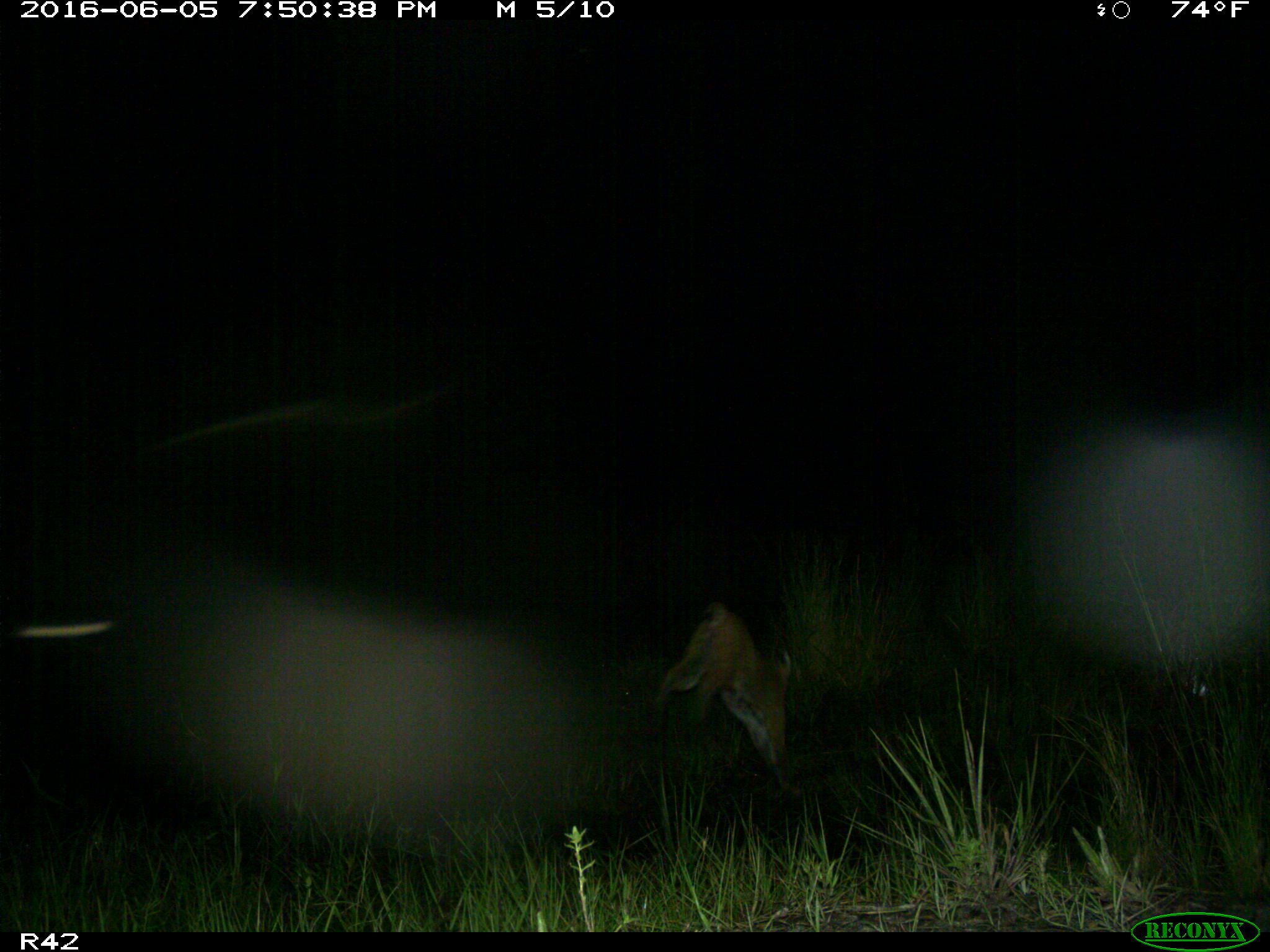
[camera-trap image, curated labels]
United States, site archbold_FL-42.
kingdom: Animalia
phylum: Chordata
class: Mammalia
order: Carnivora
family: Felidae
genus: Lynx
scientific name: Lynx rufus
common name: bobcat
Lynx rufus (bobcat).